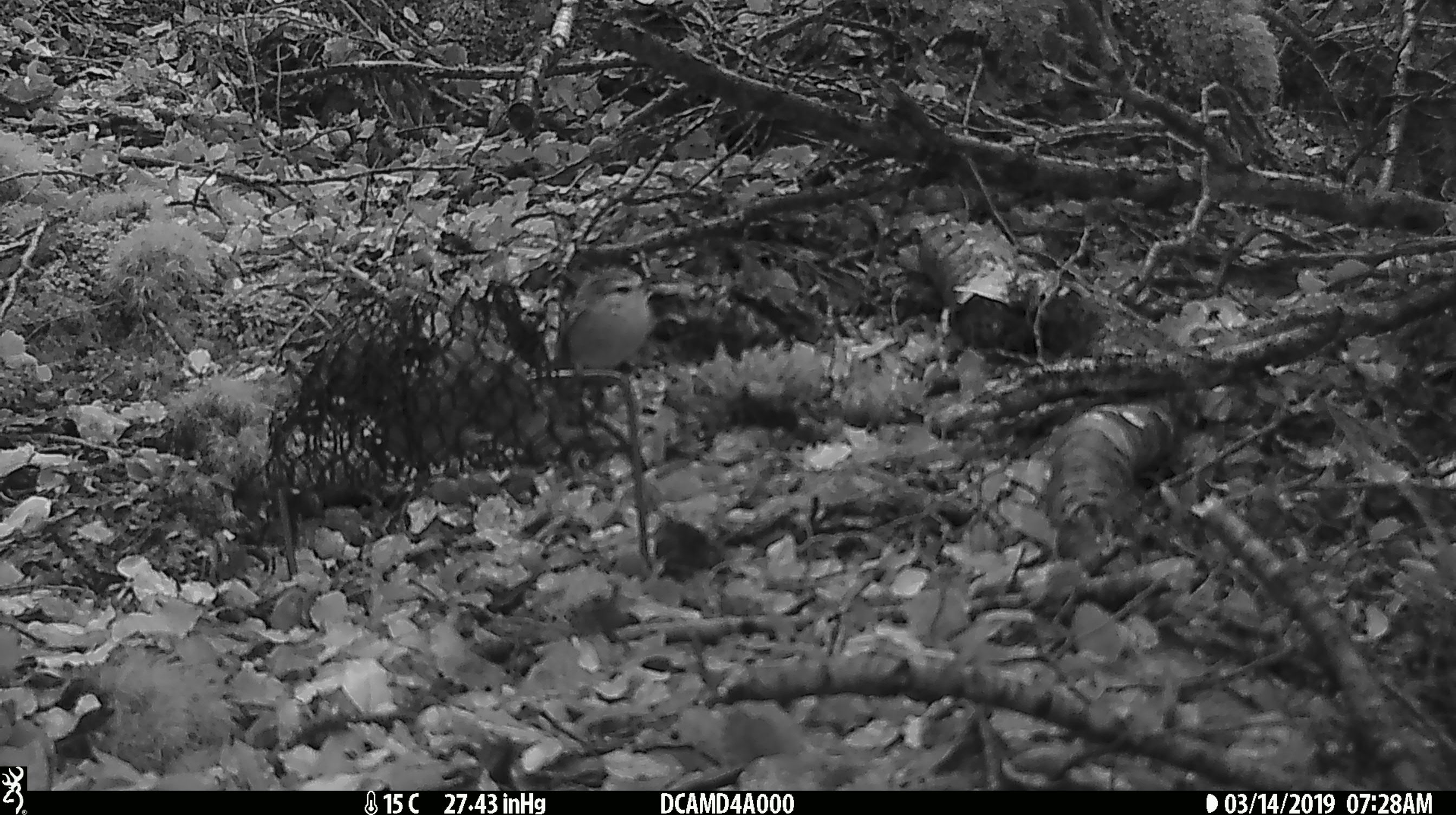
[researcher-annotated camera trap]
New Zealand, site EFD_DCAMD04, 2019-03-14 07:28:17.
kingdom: Animalia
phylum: Chordata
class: Aves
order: Passeriformes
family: Acanthisittidae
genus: Acanthisitta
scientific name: Acanthisitta chloris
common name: rifleman